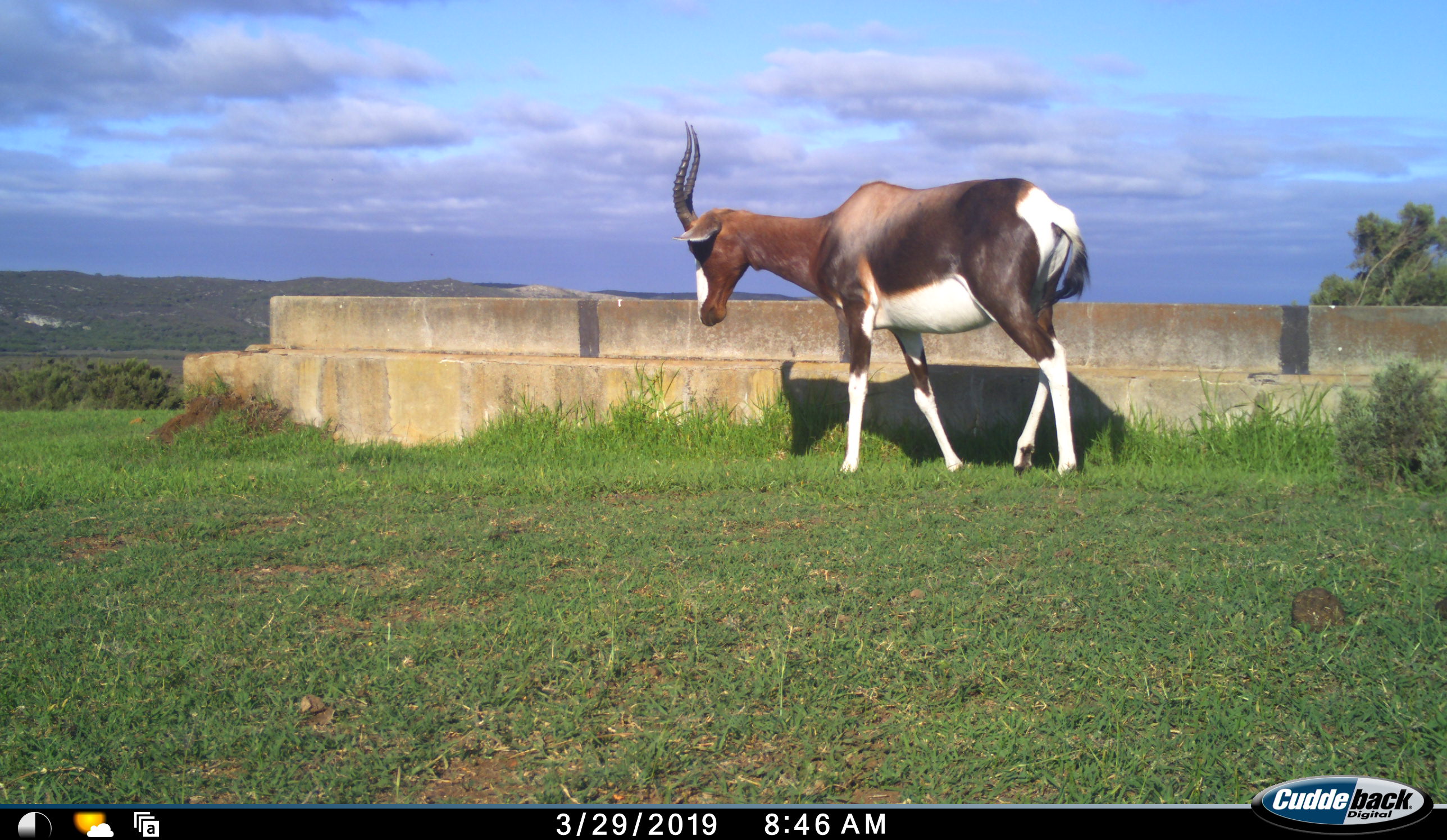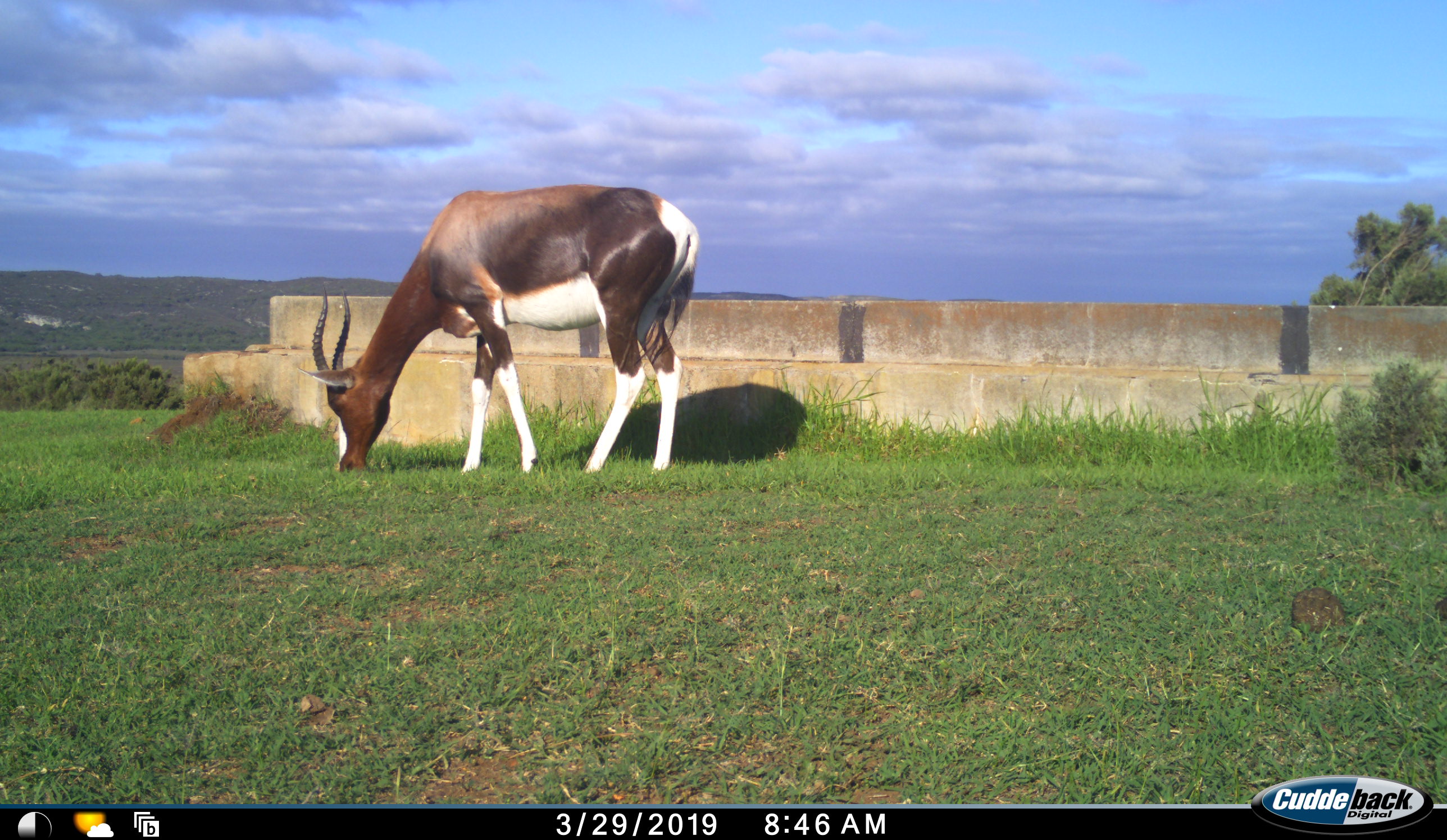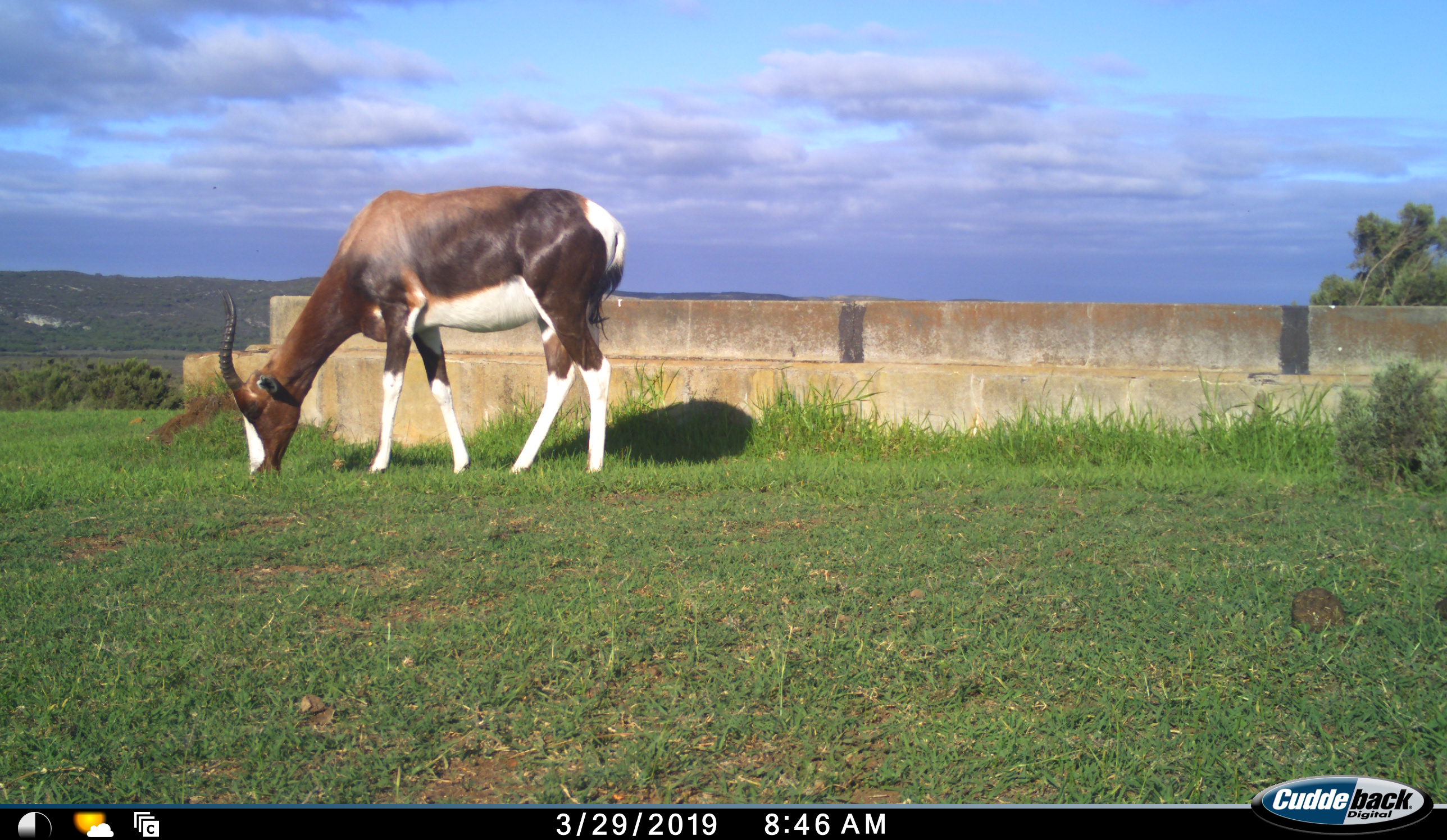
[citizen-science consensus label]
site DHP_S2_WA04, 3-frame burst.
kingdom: Animalia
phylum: Chordata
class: Mammalia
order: Artiodactyla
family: Bovidae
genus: Damaliscus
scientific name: Damaliscus pygargus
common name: bontebok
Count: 1.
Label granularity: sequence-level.